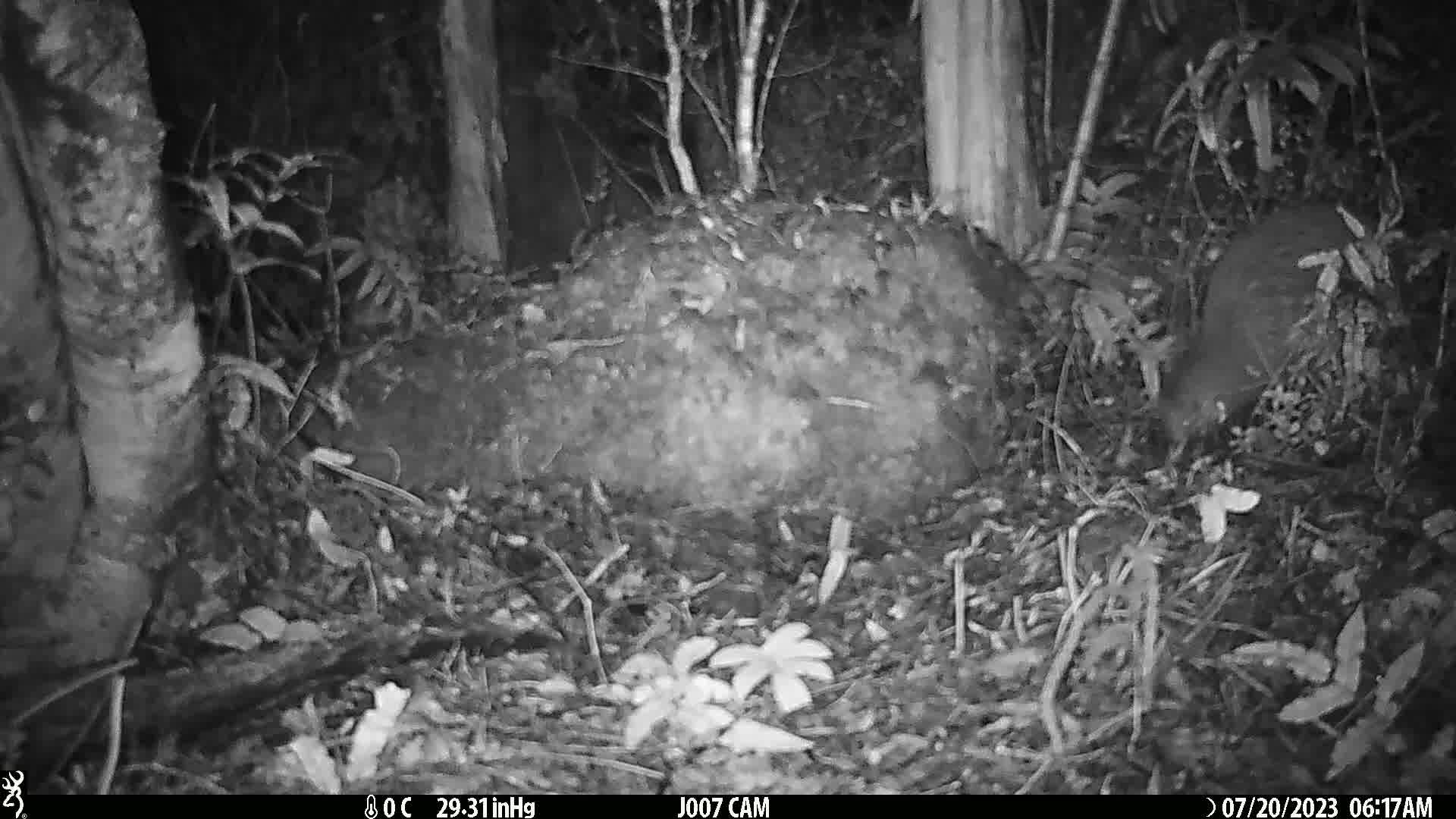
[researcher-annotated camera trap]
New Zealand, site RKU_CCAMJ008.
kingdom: Animalia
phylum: Chordata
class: Aves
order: Apterygiformes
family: Apterygidae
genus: Apteryx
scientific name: Apteryx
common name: kiwi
Kiwi (Apteryx).